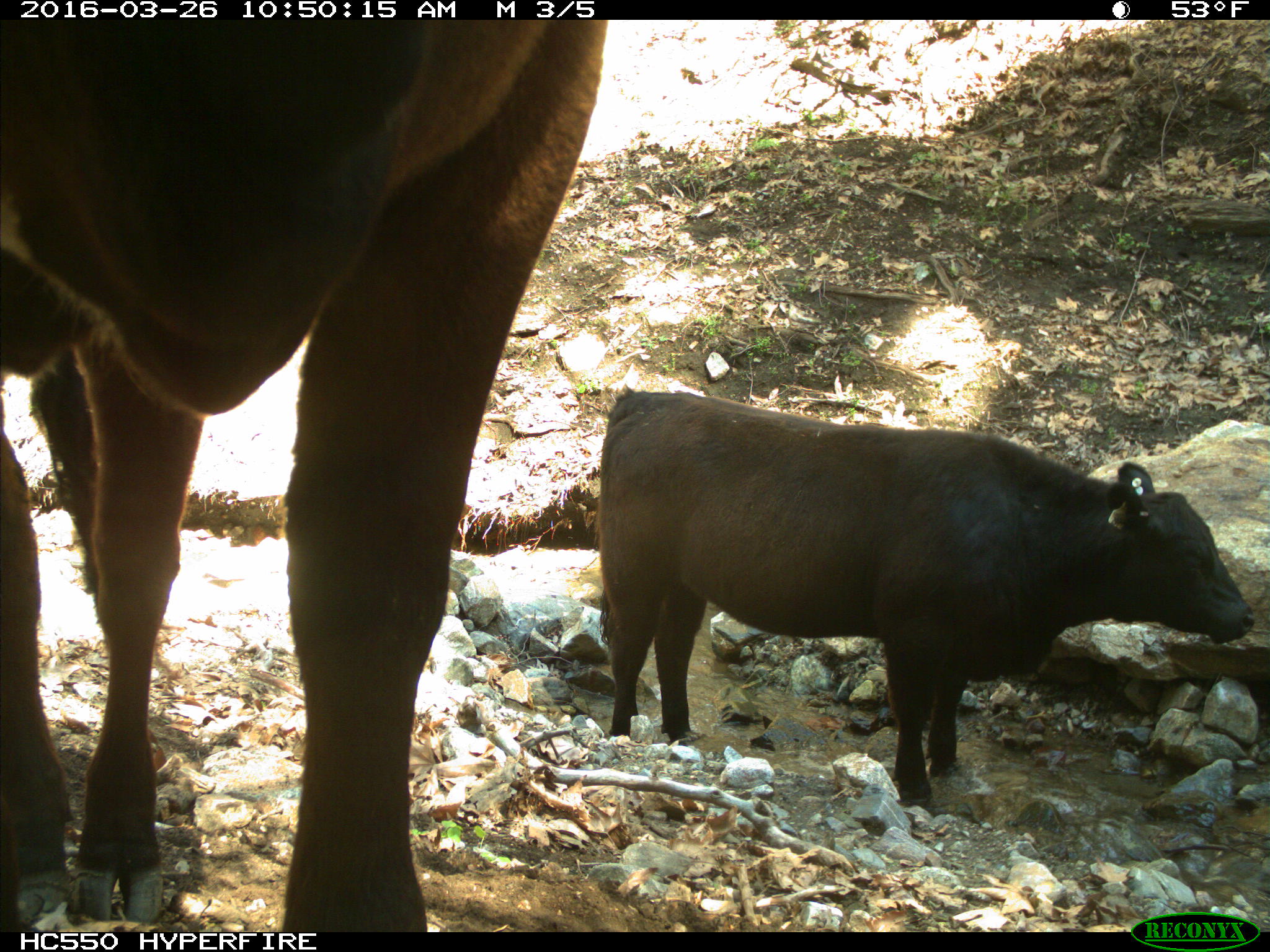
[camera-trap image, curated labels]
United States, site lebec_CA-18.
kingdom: Animalia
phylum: Chordata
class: Mammalia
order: Artiodactyla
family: Bovidae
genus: Bos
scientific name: Bos taurus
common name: domestic cow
Bos taurus (domestic cow).